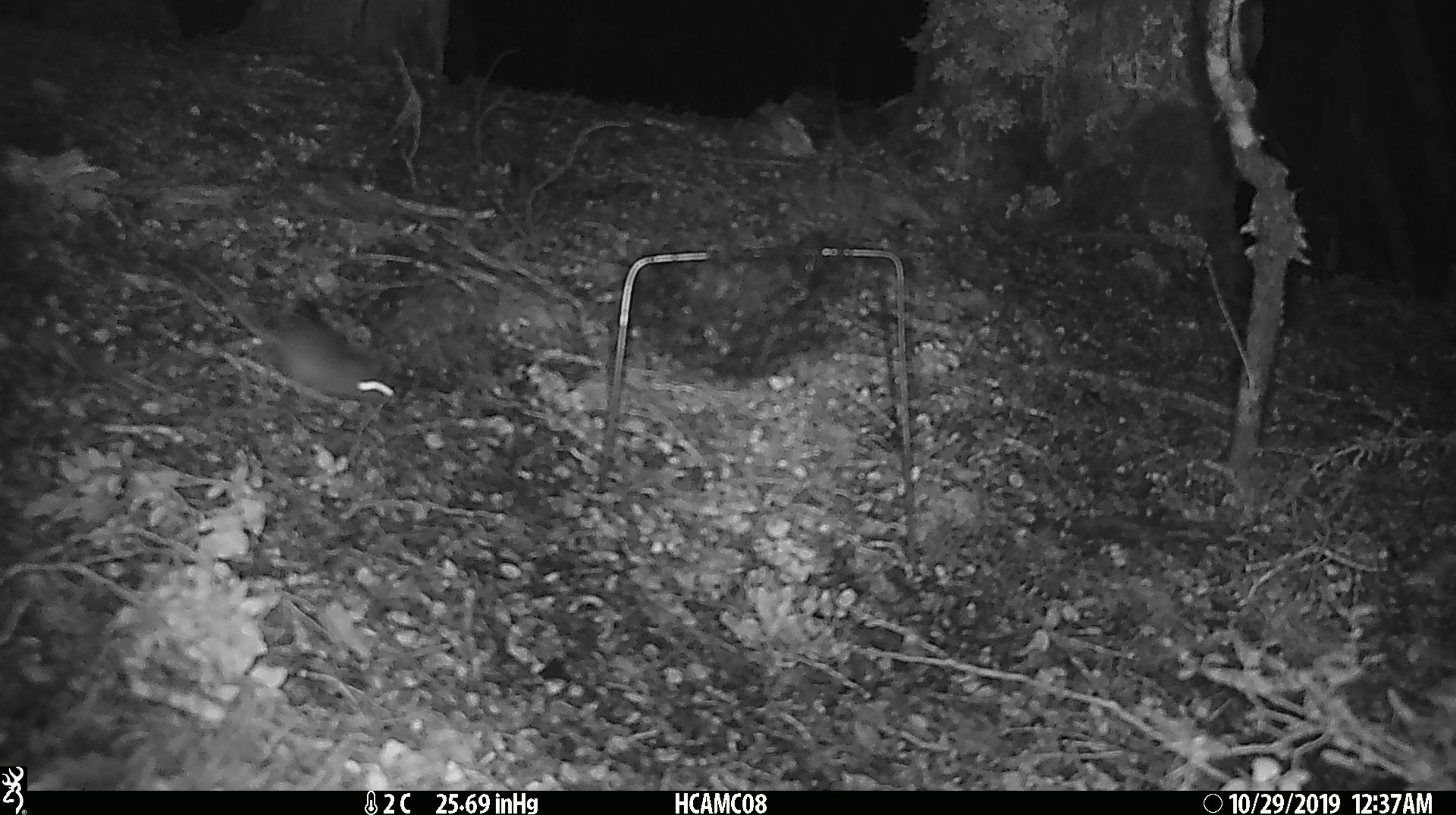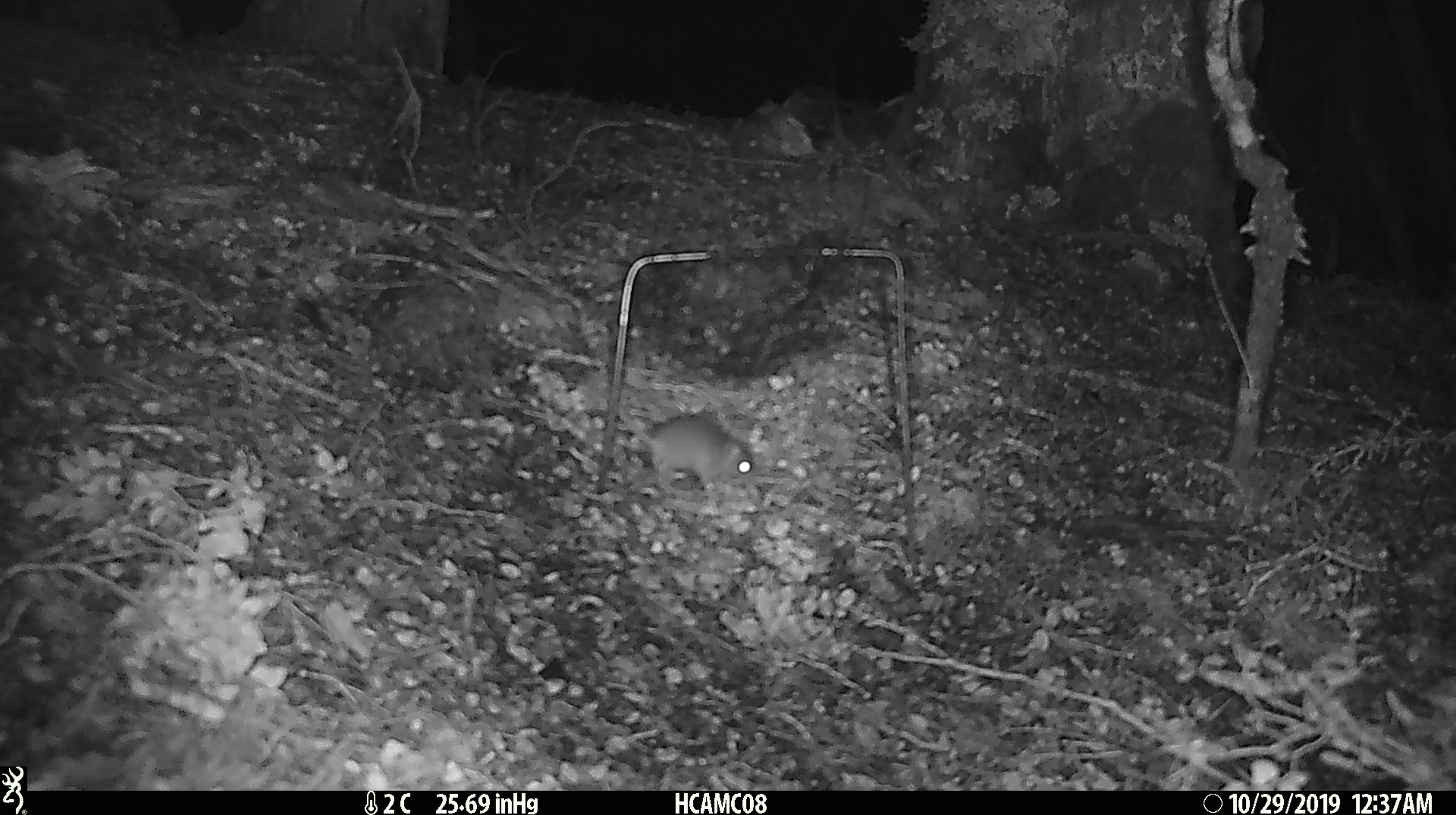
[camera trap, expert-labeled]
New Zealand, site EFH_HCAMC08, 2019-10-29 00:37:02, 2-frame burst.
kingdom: Animalia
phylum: Chordata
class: Mammalia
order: Rodentia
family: Muridae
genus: Mus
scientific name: Mus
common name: mouse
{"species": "mouse (Mus)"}